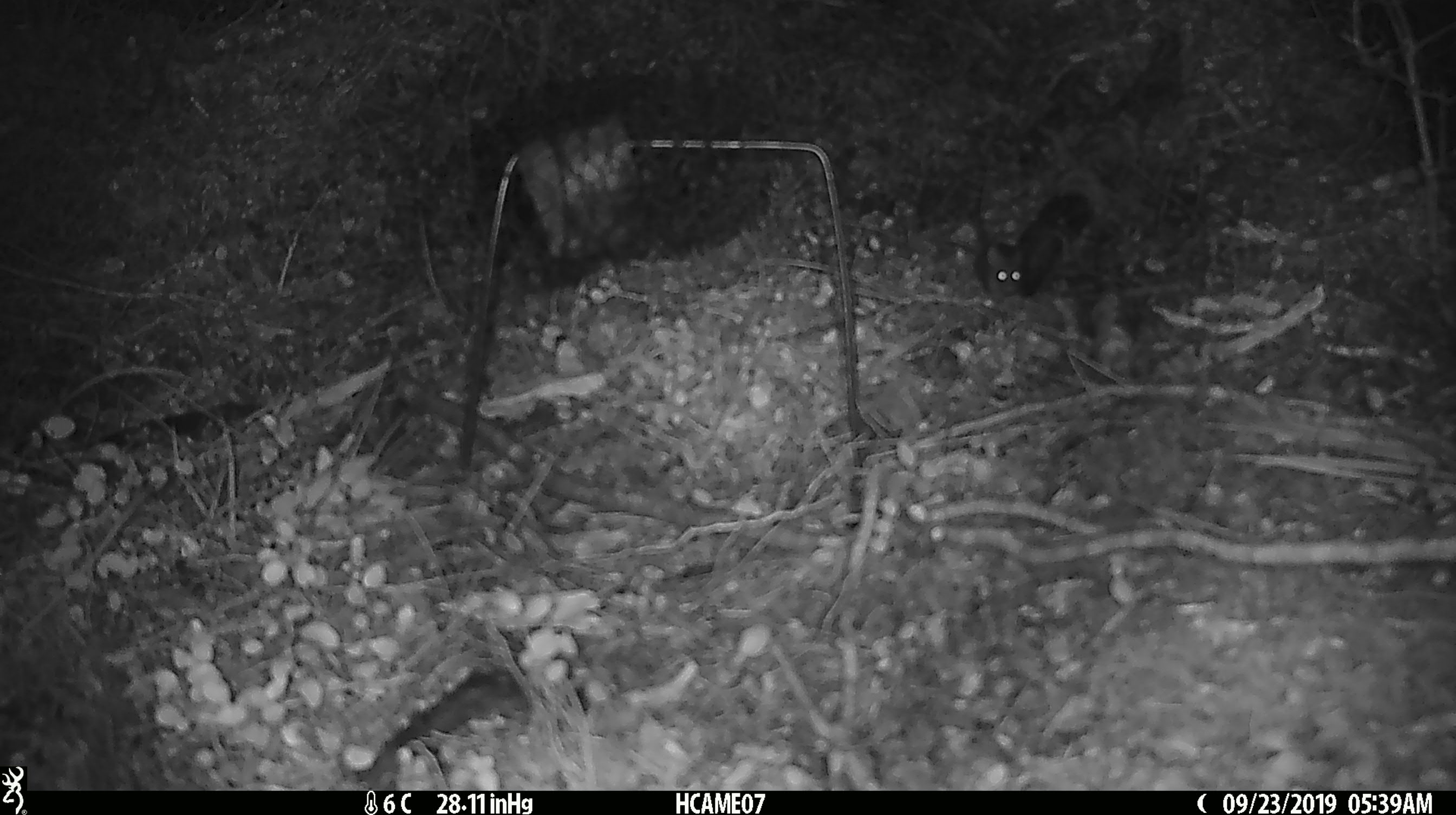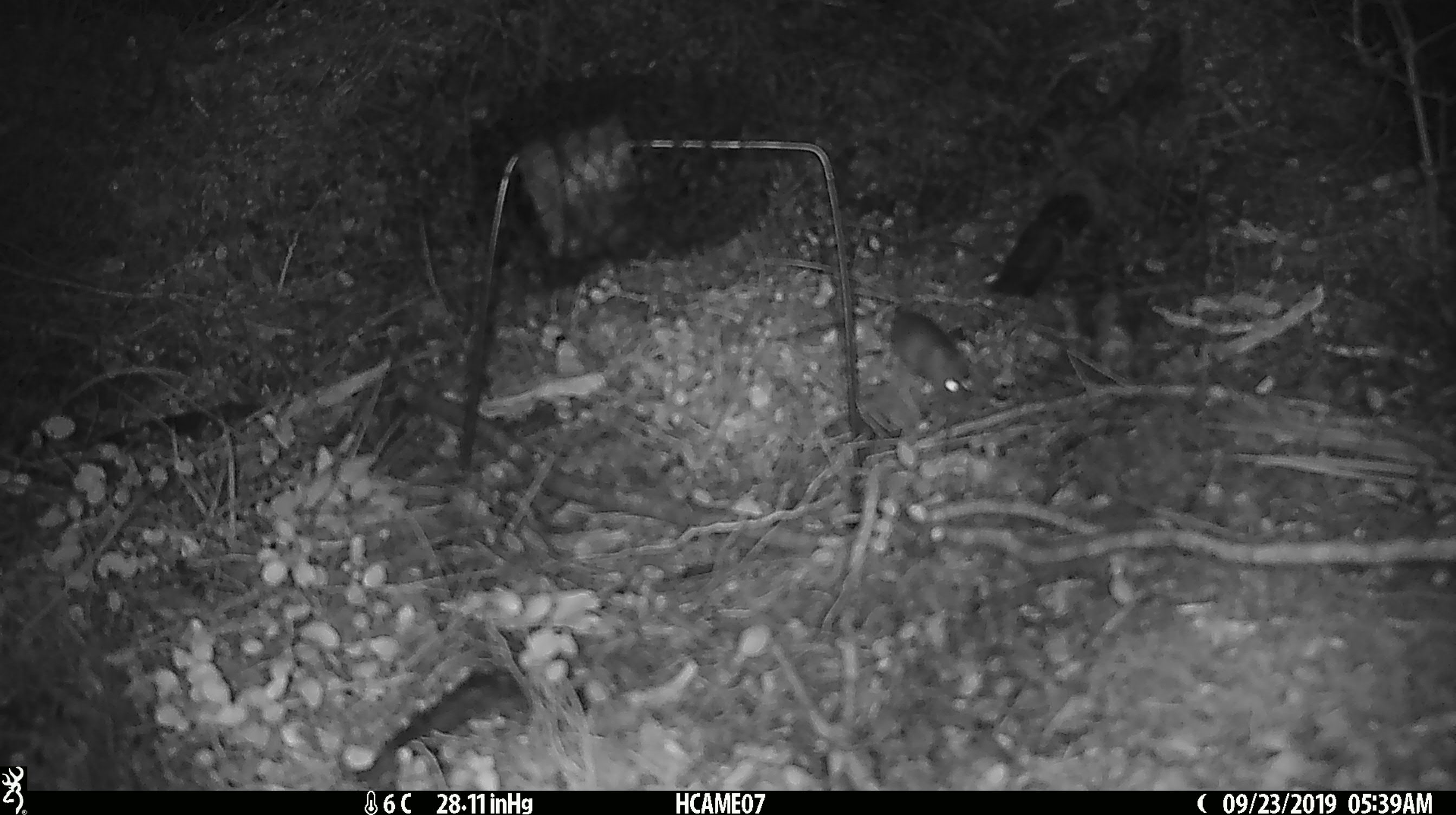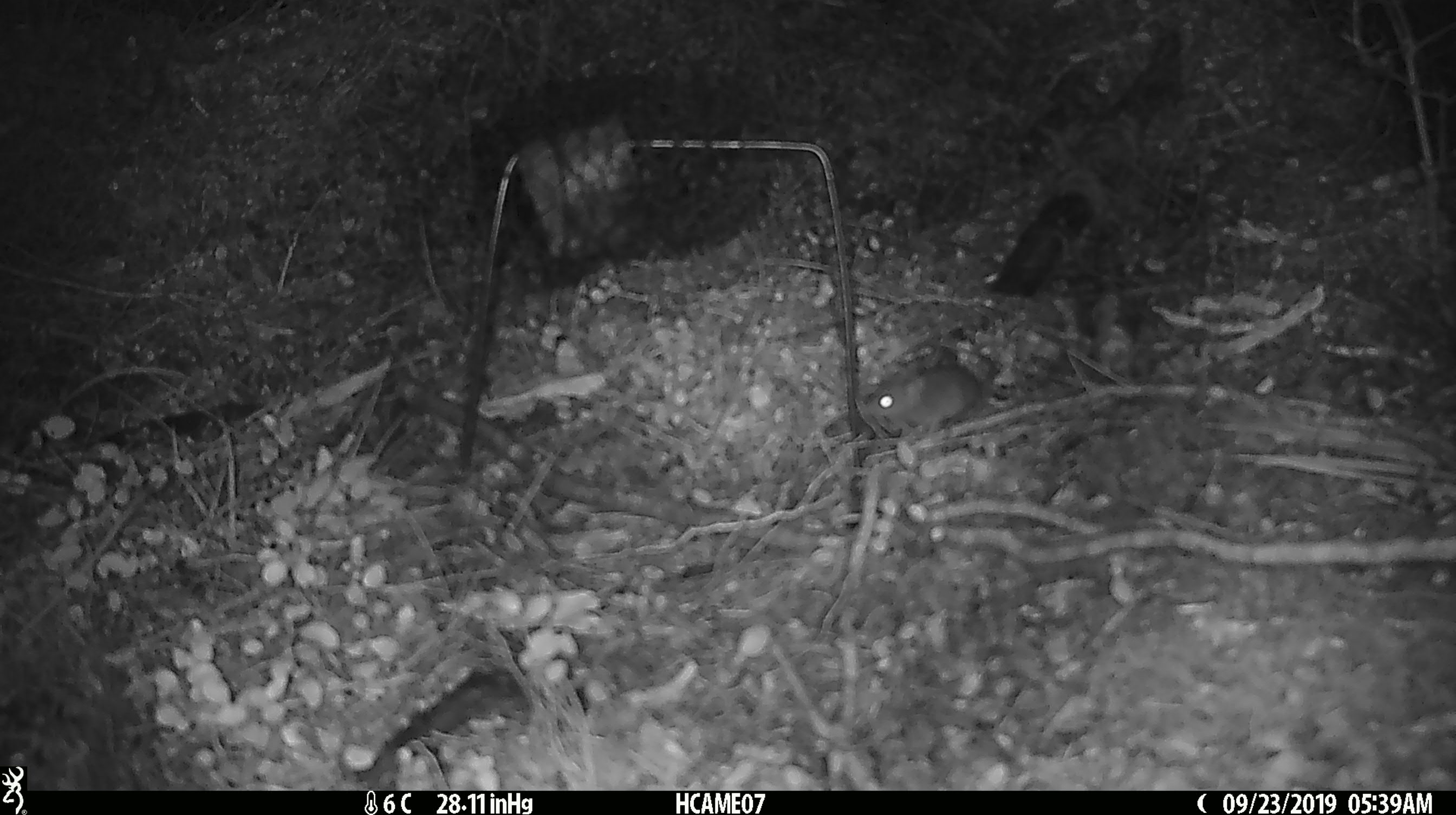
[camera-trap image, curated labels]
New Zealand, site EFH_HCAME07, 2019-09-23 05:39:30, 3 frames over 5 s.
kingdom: Animalia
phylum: Chordata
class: Mammalia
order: Rodentia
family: Muridae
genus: Mus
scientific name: Mus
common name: mouse